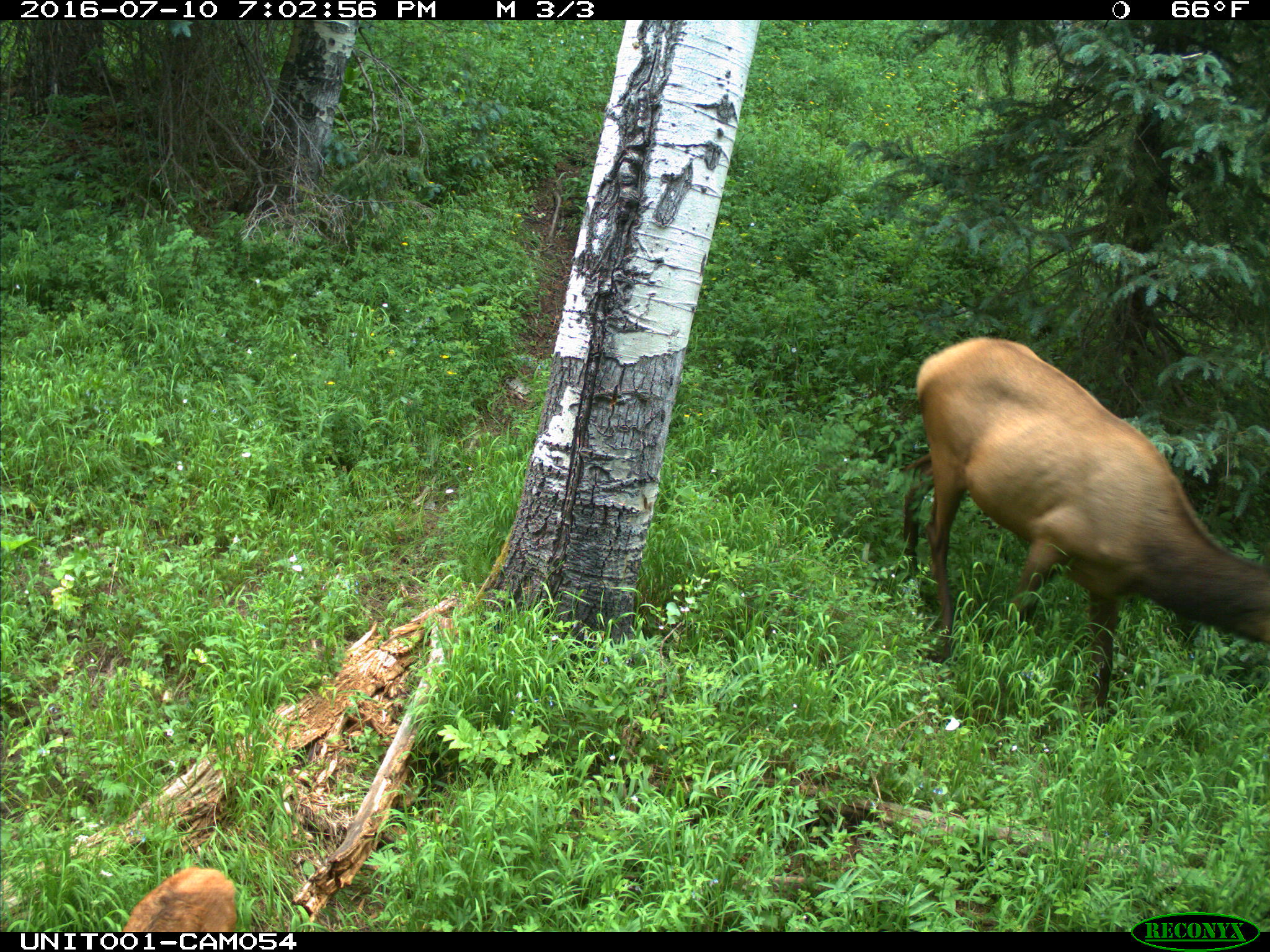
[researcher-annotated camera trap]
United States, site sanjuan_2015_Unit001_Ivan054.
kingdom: Animalia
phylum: Chordata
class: Mammalia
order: Artiodactyla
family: Cervidae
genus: Cervus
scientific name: Cervus elaphus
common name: red deer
Cervus elaphus (red deer).